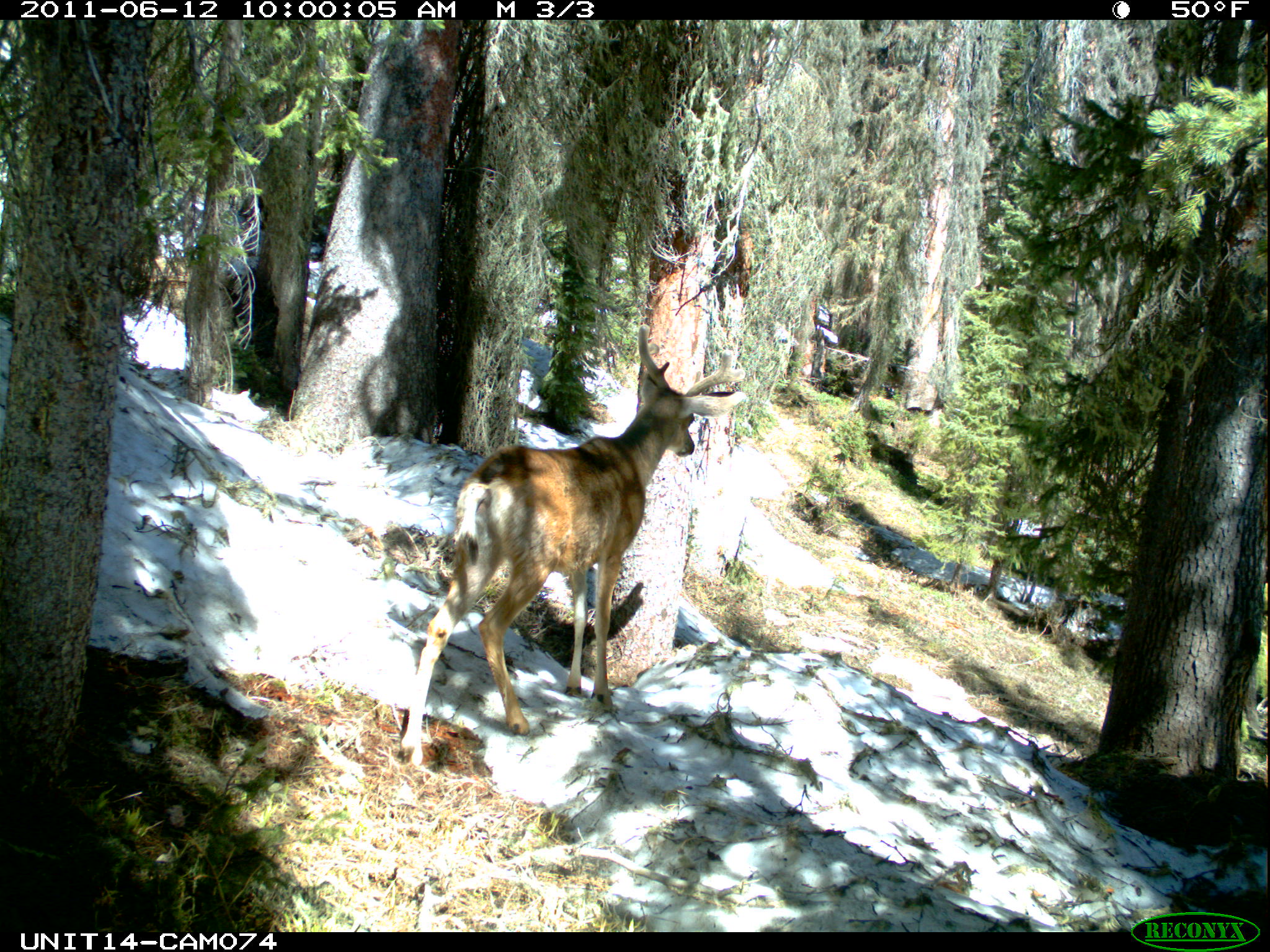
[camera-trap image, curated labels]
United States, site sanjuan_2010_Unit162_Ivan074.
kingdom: Animalia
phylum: Chordata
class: Mammalia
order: Artiodactyla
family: Cervidae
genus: Odocoileus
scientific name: Odocoileus hemionus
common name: mule deer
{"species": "Odocoileus hemionus (mule deer)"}